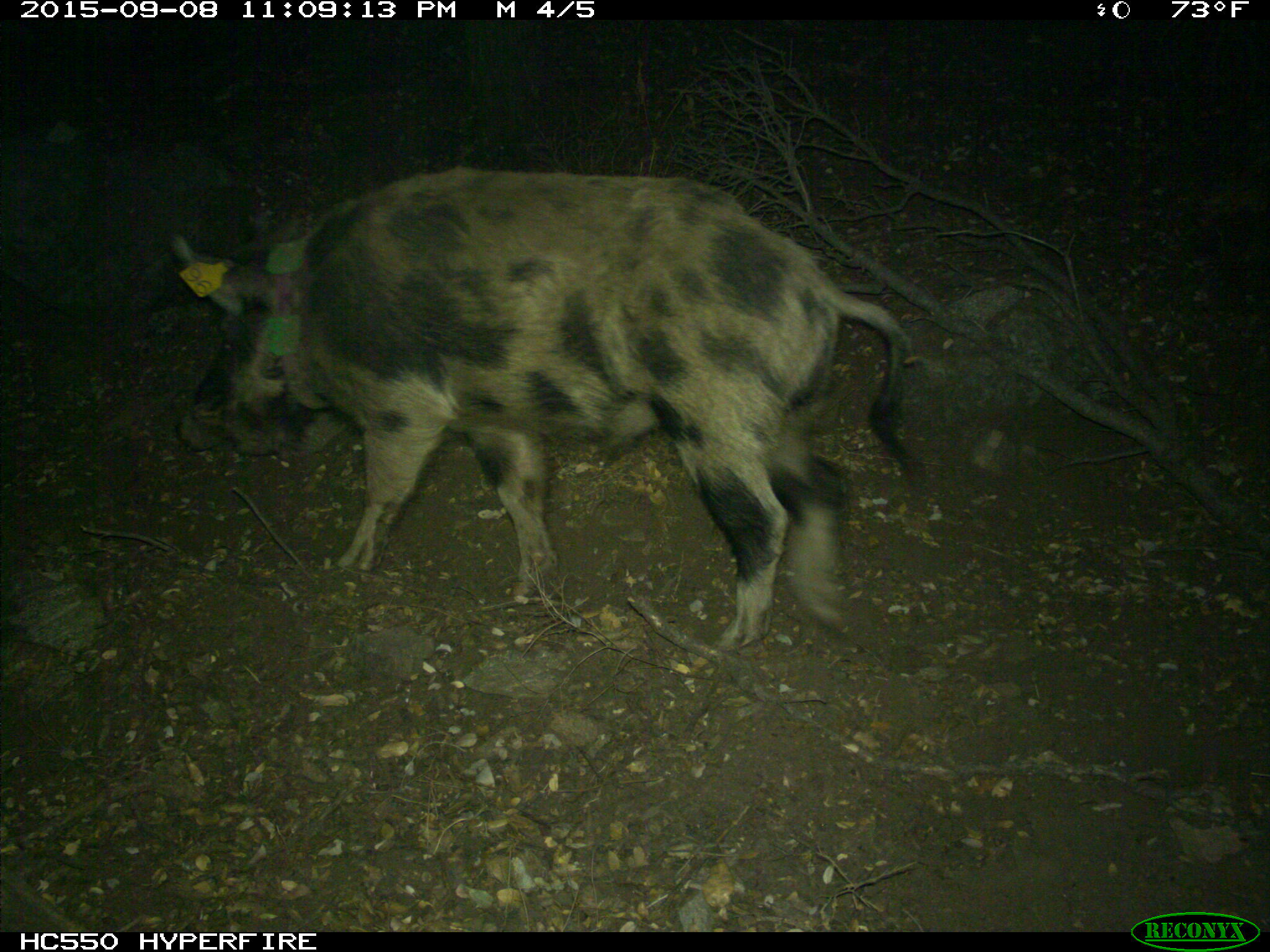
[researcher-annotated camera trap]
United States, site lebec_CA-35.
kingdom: Animalia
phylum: Chordata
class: Mammalia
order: Artiodactyla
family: Suidae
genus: Sus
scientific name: Sus scrofa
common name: wild boar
Sus scrofa (wild boar).